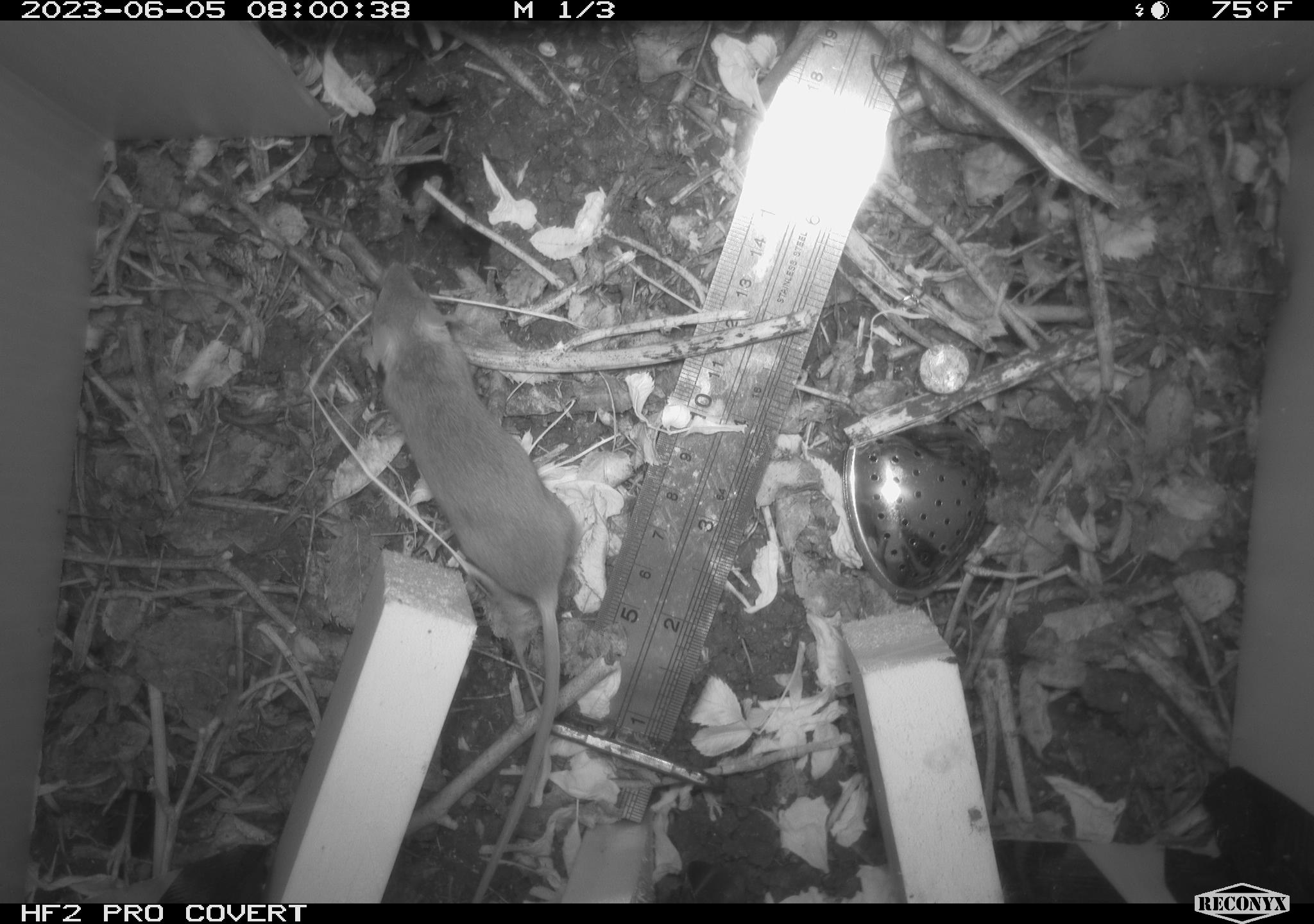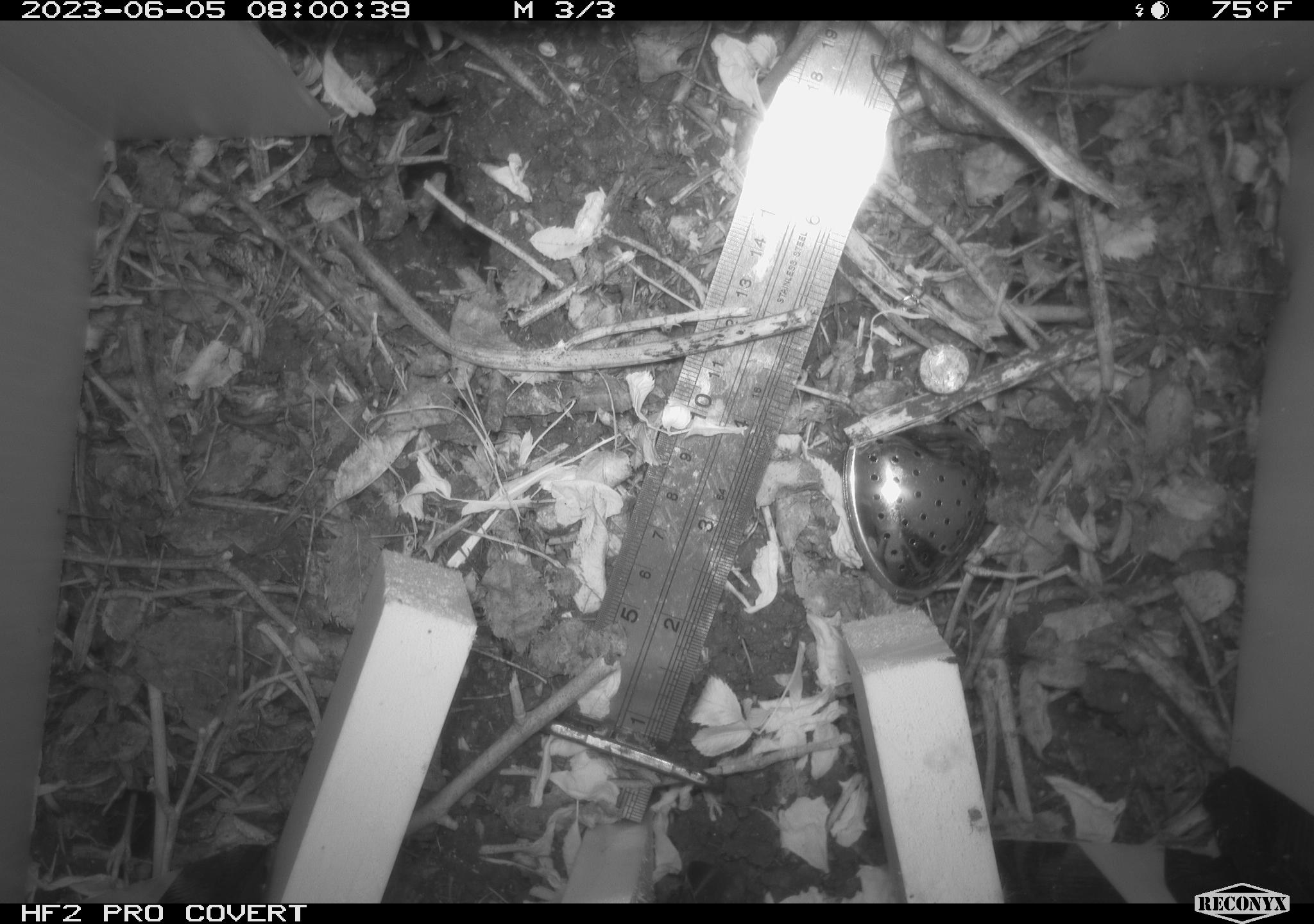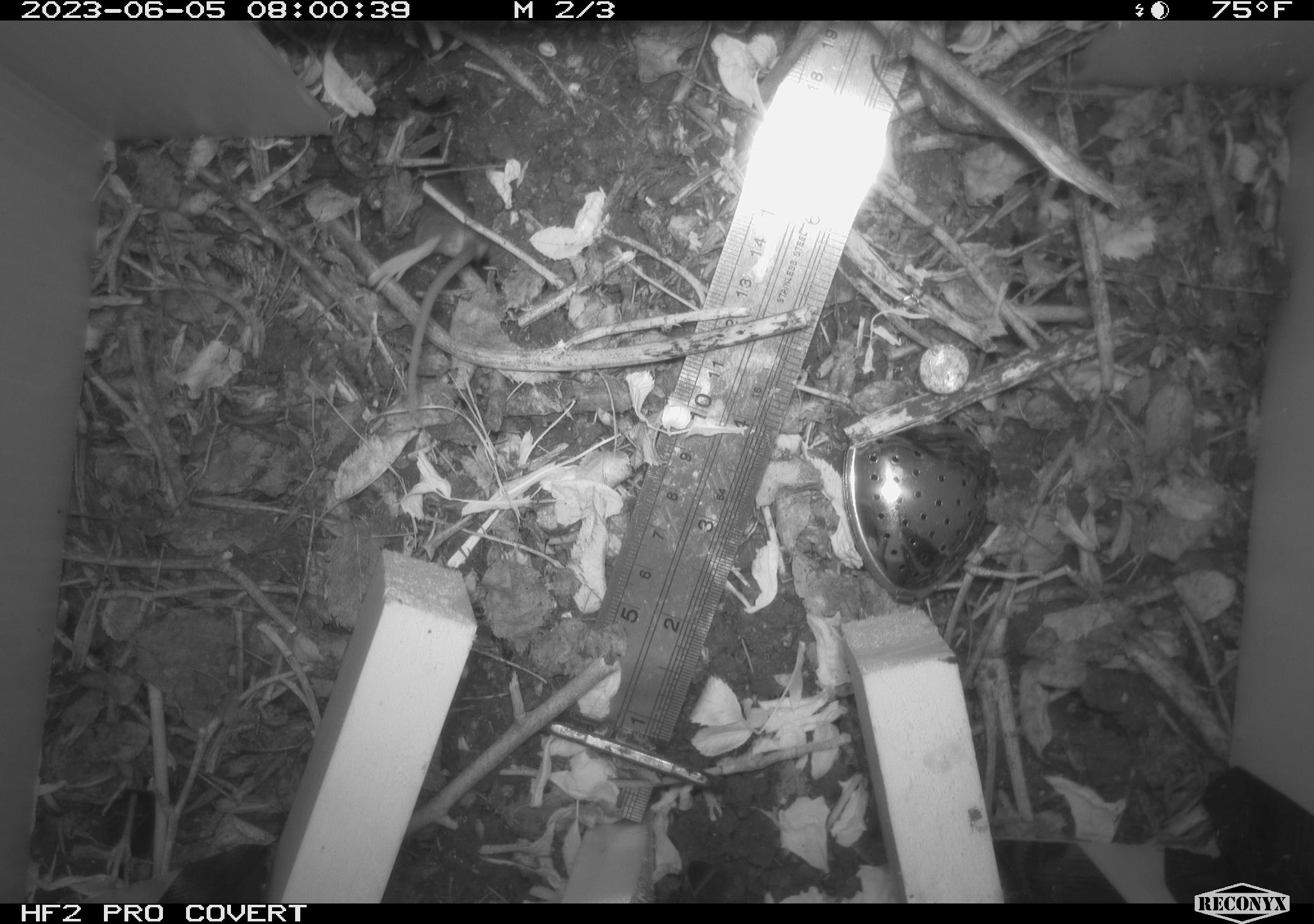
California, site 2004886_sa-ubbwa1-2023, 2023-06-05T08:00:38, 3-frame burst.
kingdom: Animalia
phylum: Chordata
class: Mammalia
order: Rodentia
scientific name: Rodentia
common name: rodent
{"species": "rodent (Rodentia)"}